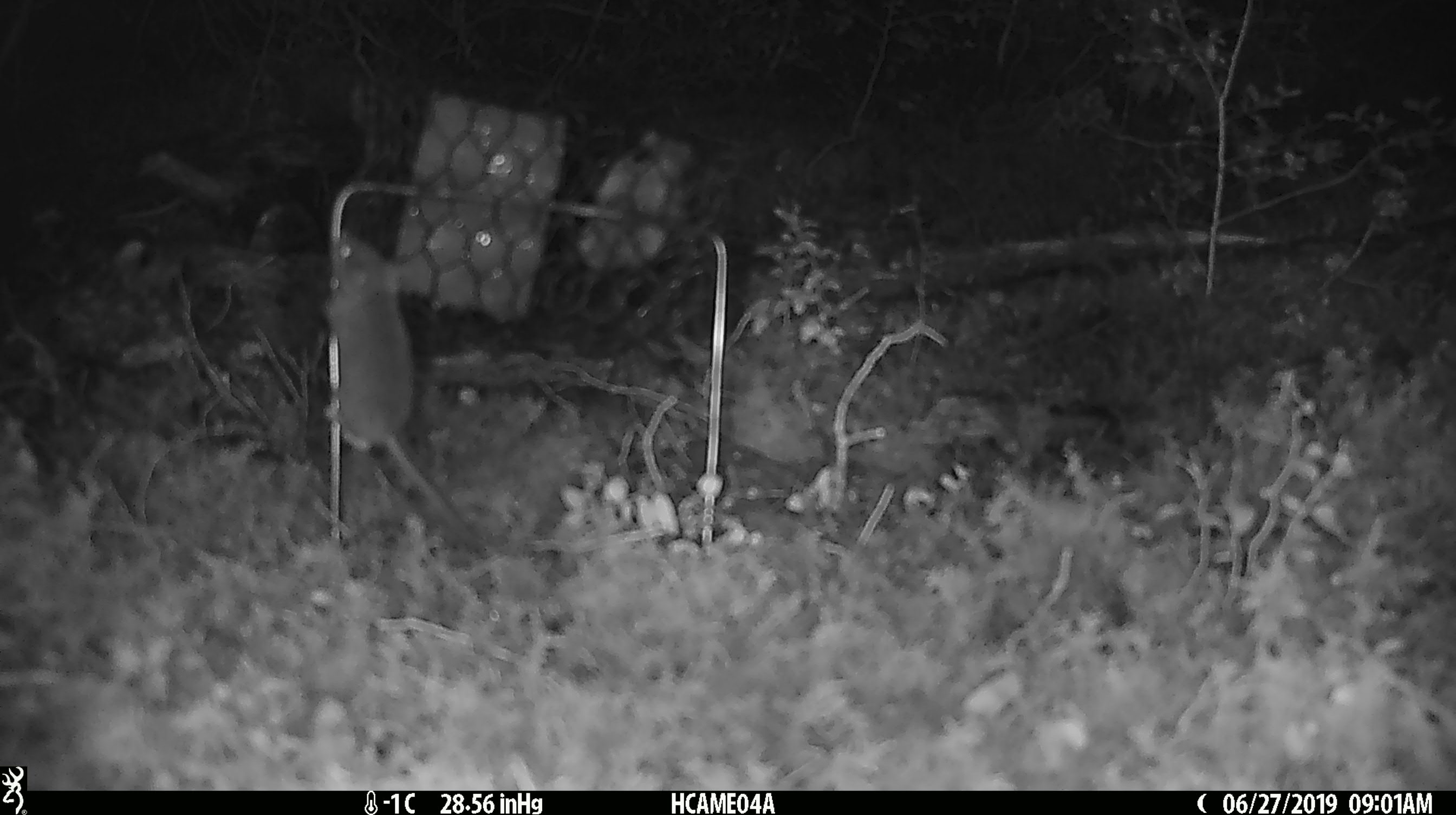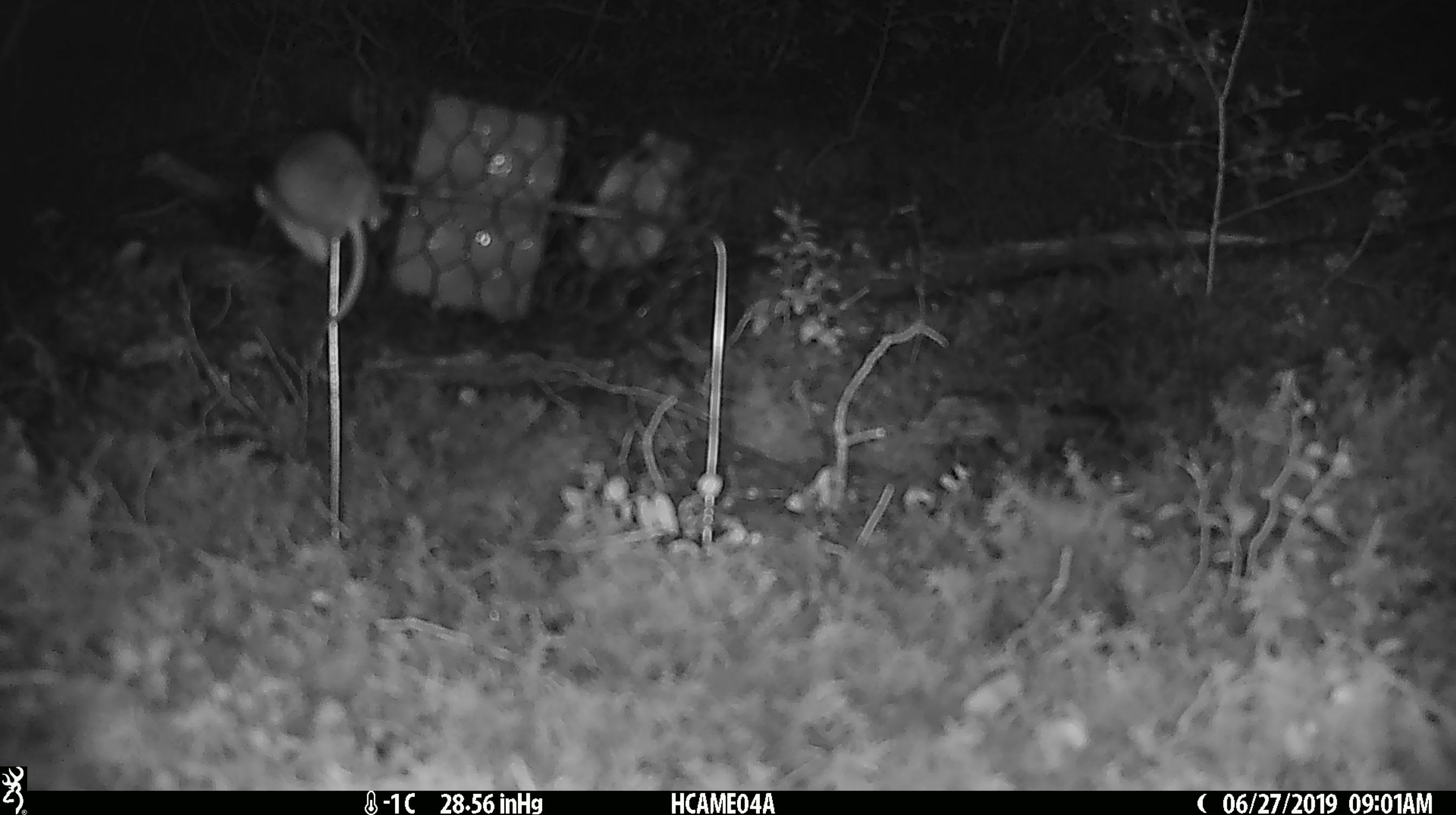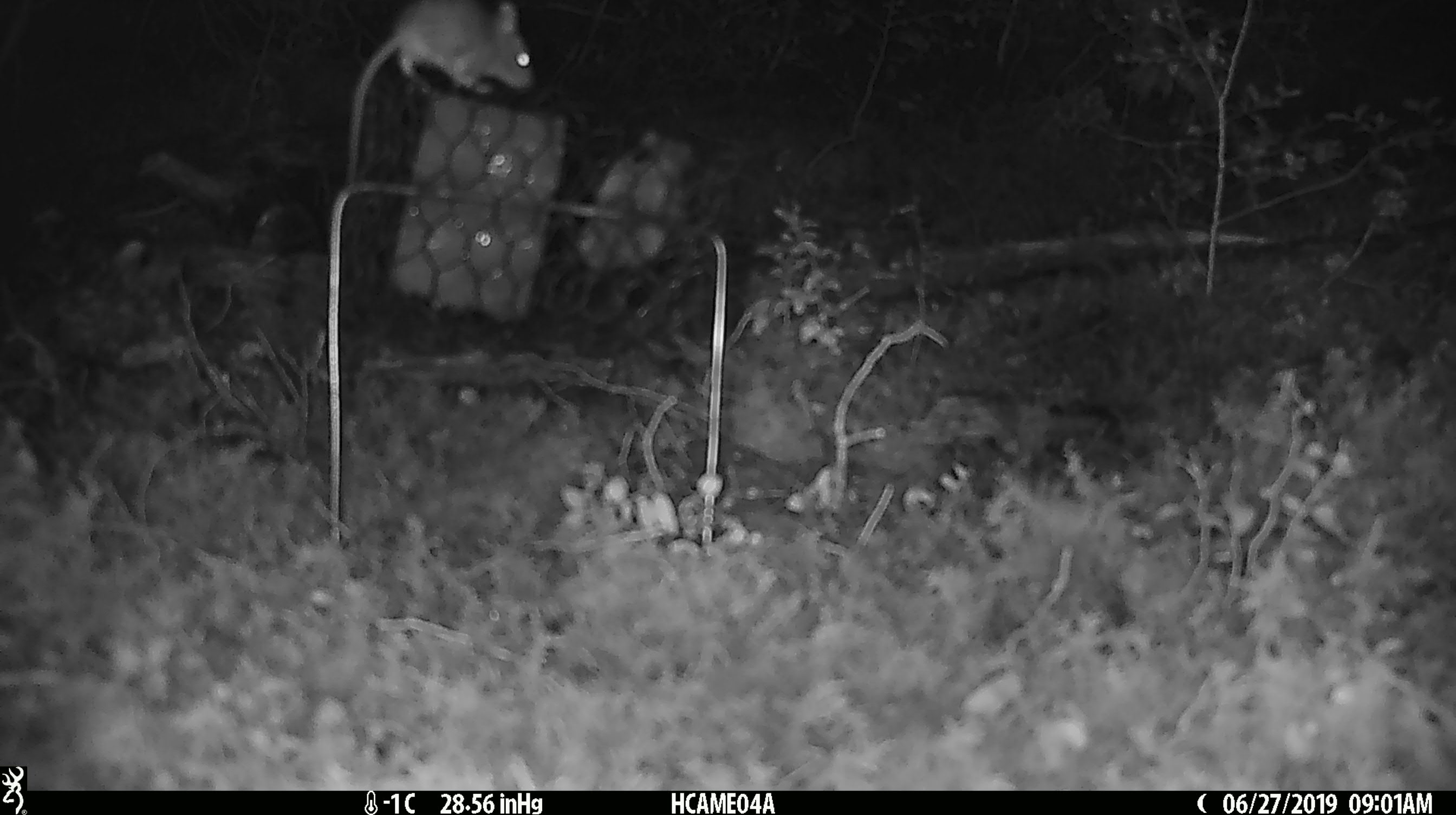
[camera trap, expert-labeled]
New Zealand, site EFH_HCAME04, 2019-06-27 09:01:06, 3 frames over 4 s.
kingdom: Animalia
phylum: Chordata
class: Mammalia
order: Rodentia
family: Muridae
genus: Mus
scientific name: Mus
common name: mouse